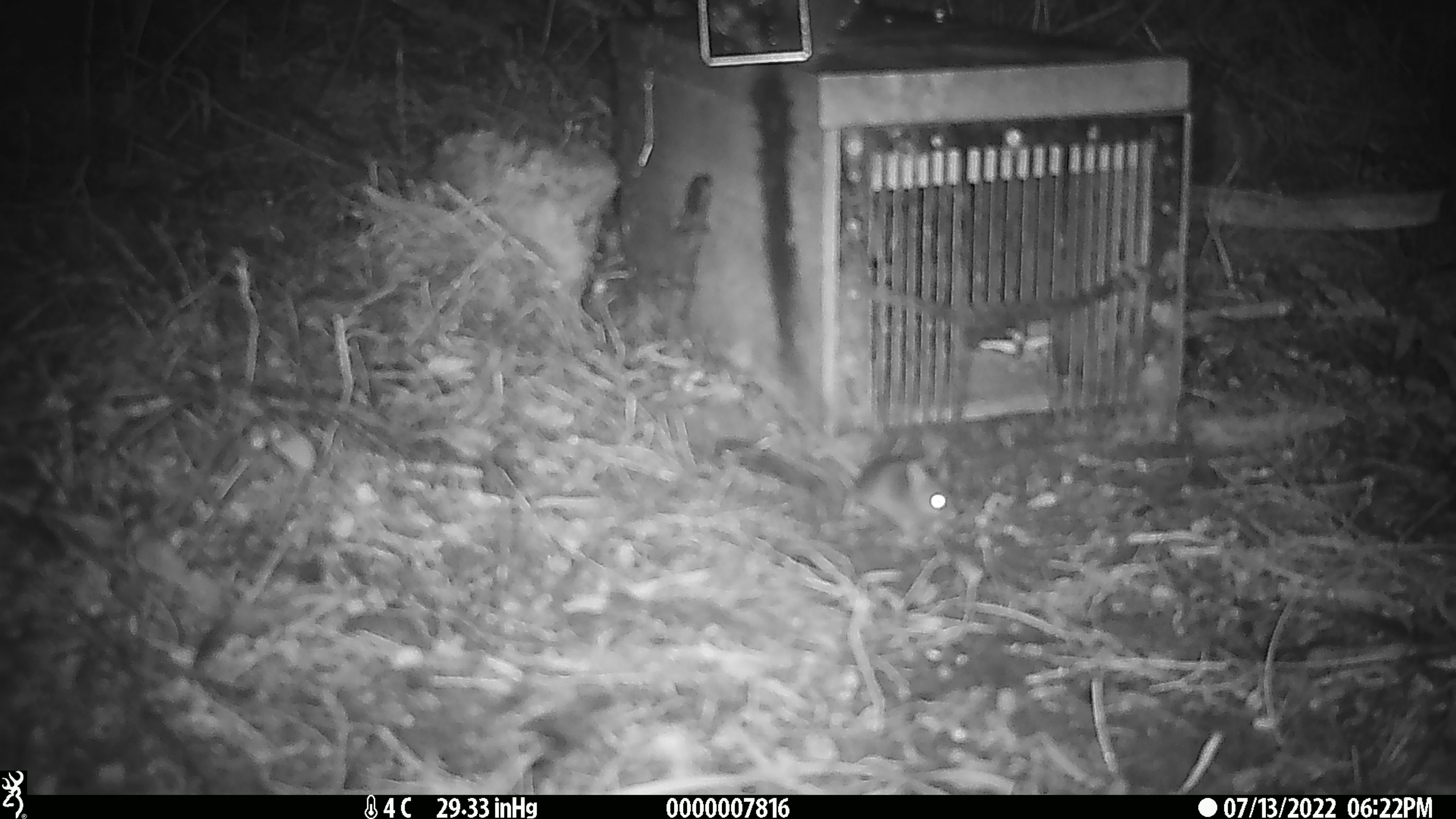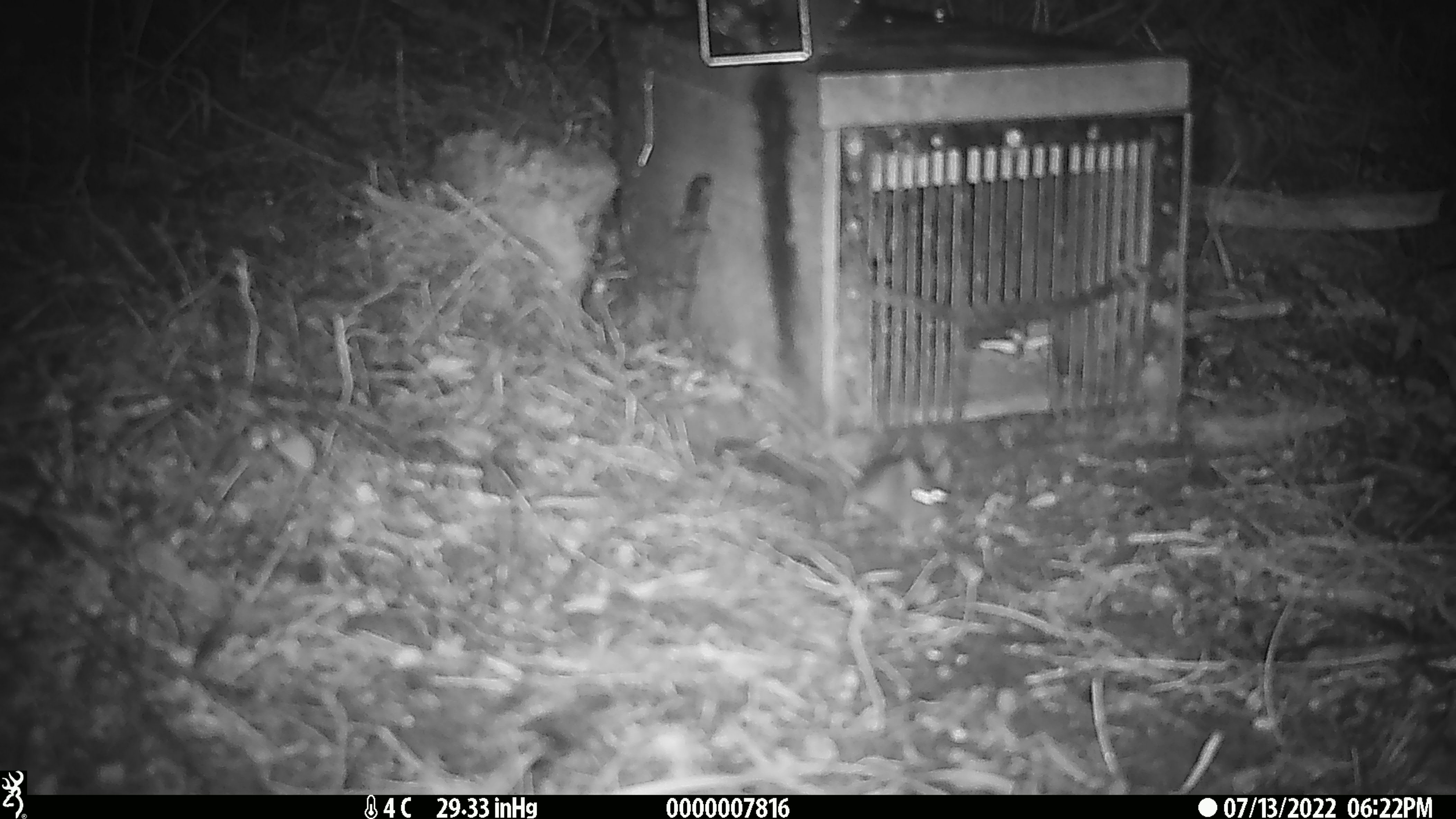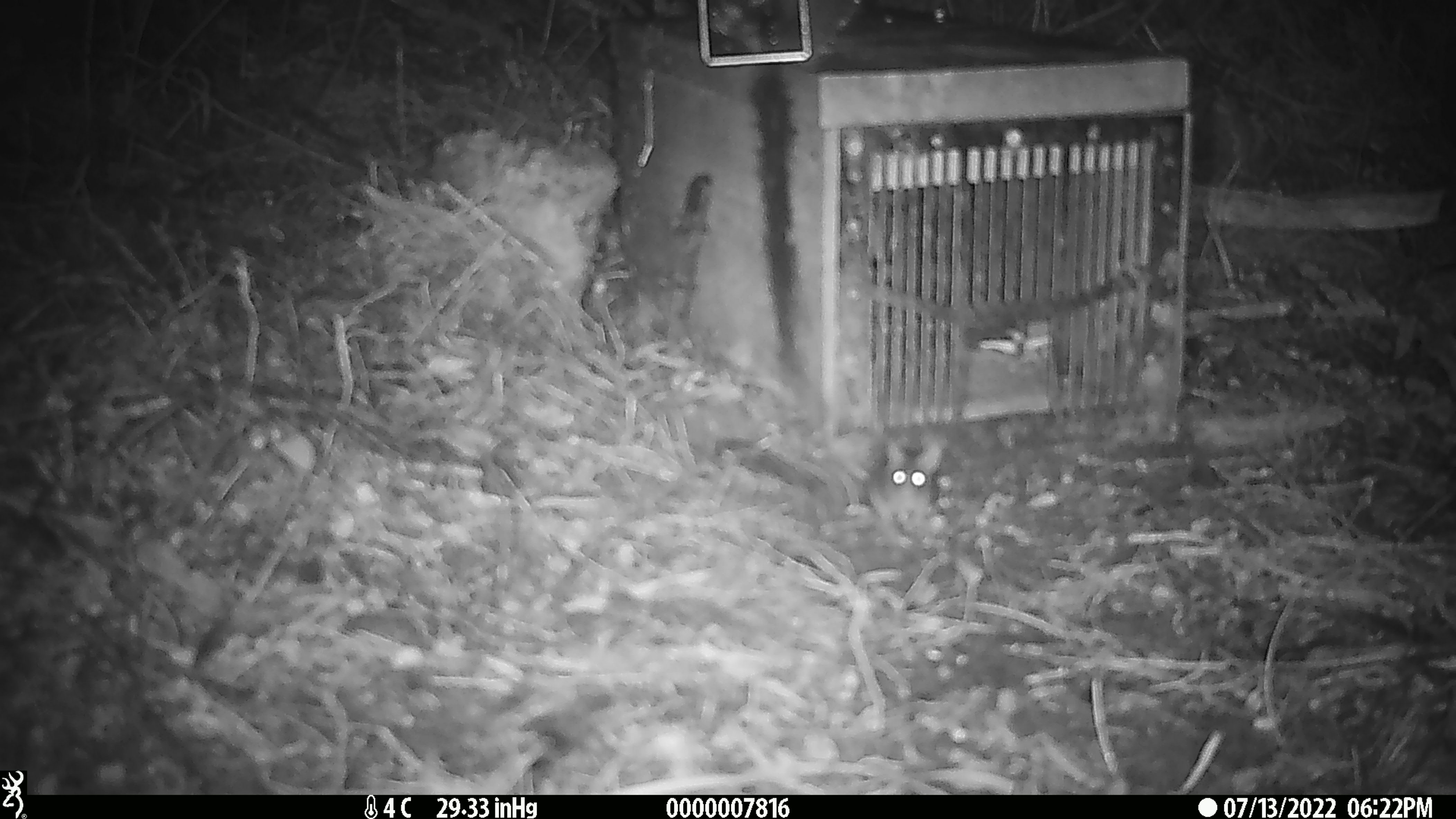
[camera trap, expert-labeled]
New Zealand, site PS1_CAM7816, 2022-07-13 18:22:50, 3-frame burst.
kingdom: Animalia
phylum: Chordata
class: Mammalia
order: Rodentia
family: Muridae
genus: Mus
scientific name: Mus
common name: mouse